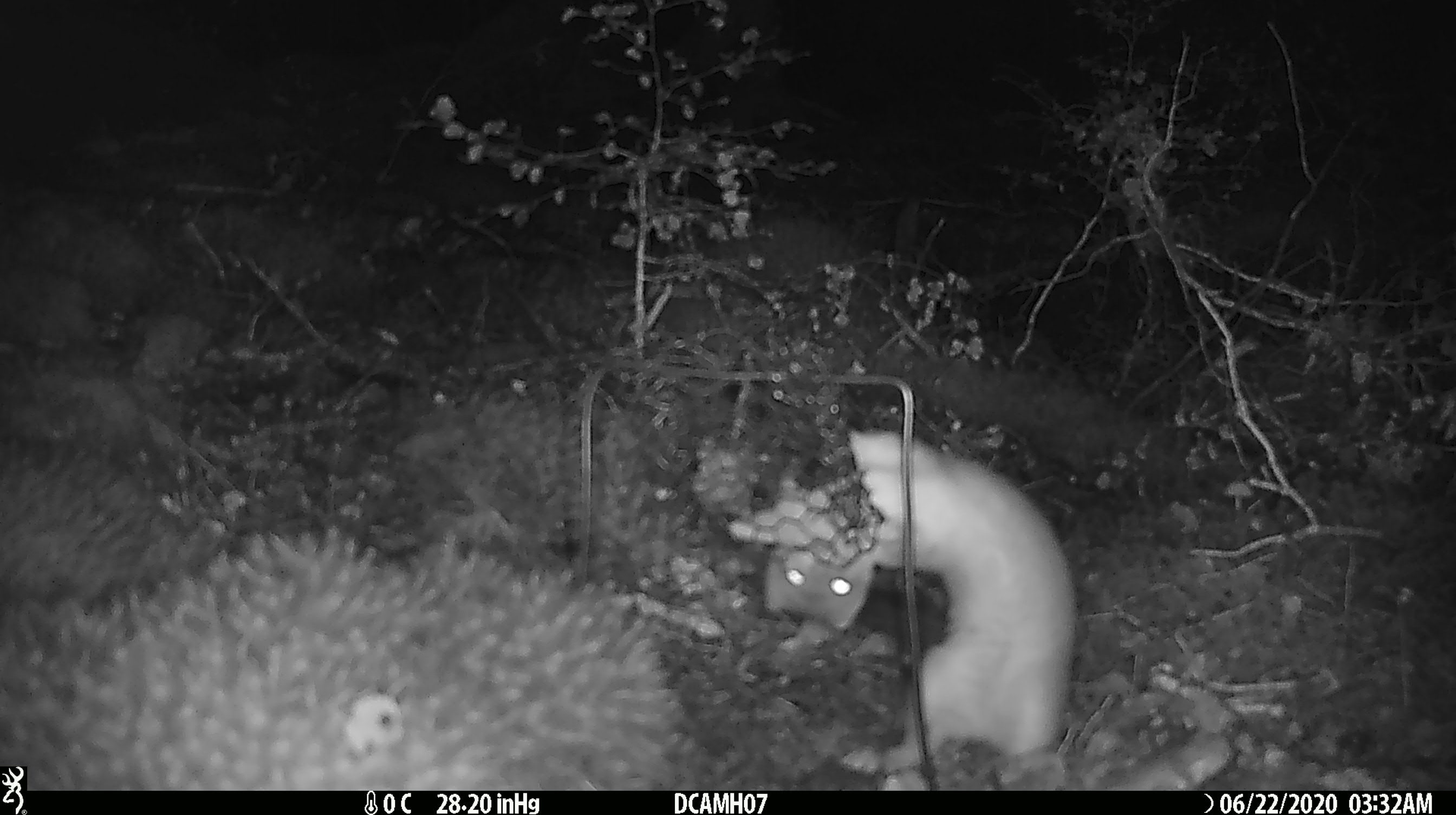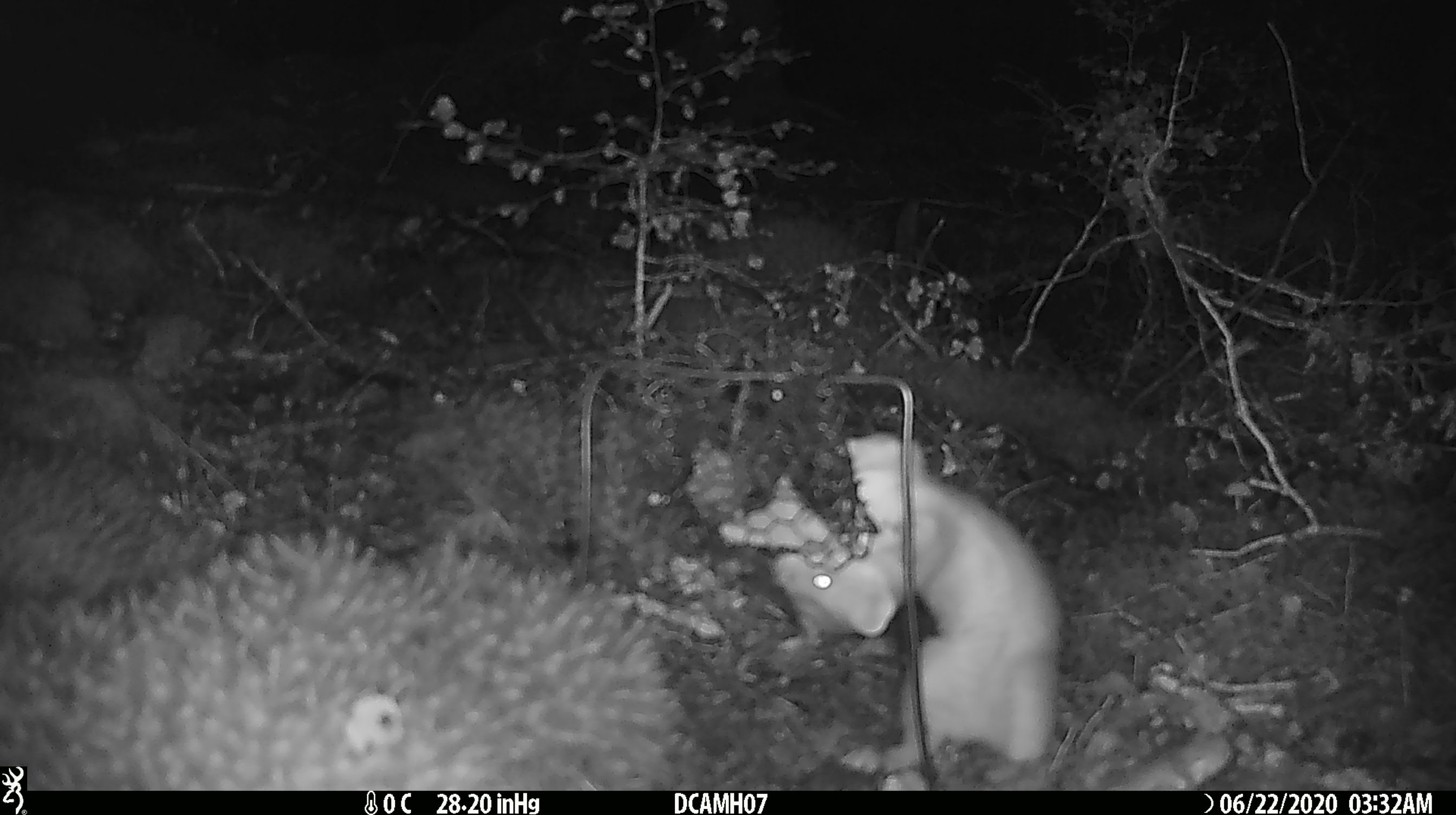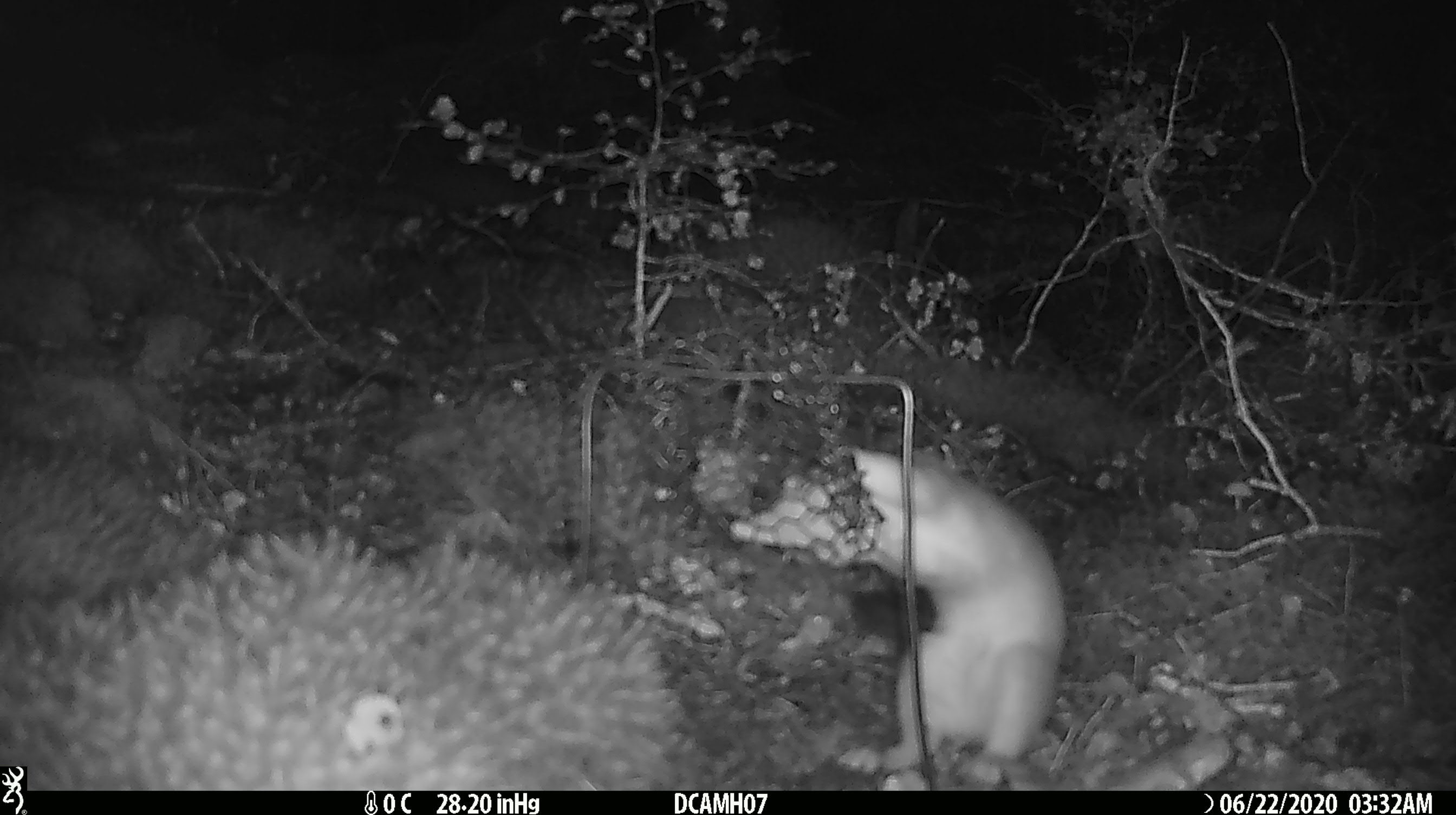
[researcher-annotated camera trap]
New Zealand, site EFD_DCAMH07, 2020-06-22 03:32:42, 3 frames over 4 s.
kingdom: Animalia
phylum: Chordata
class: Mammalia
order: Carnivora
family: Mustelidae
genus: Mustela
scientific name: Mustela erminea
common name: stoat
Stoat (Mustela erminea).